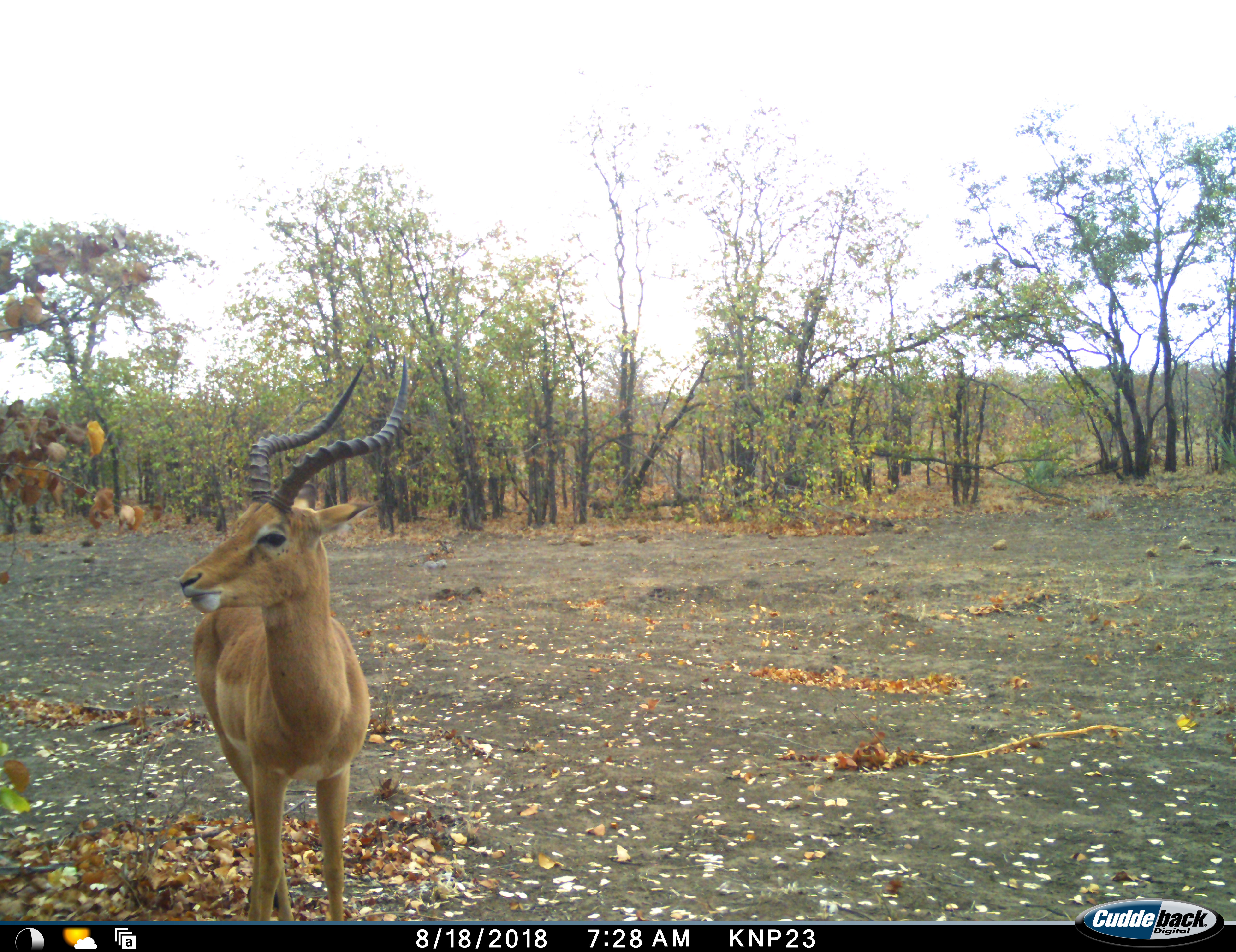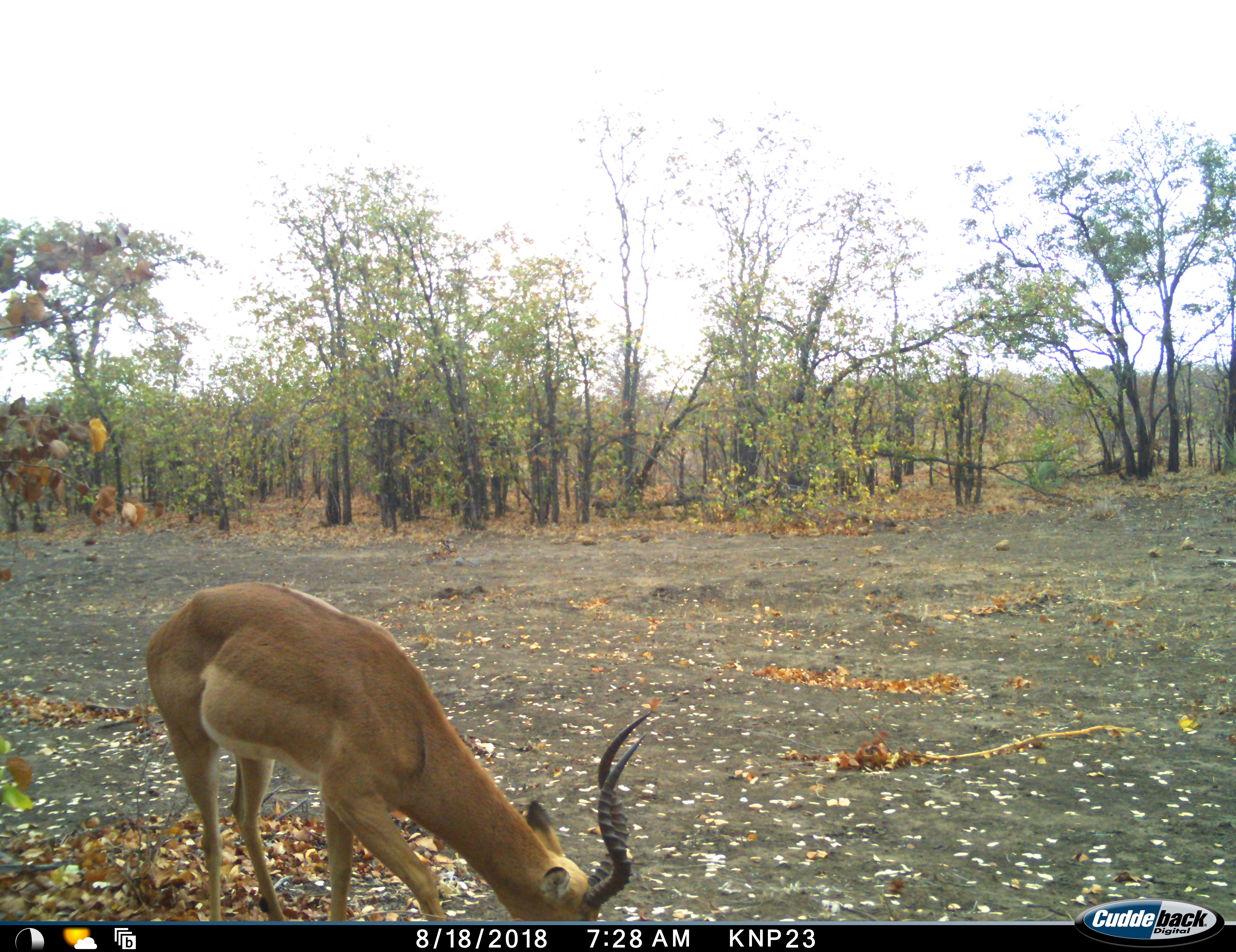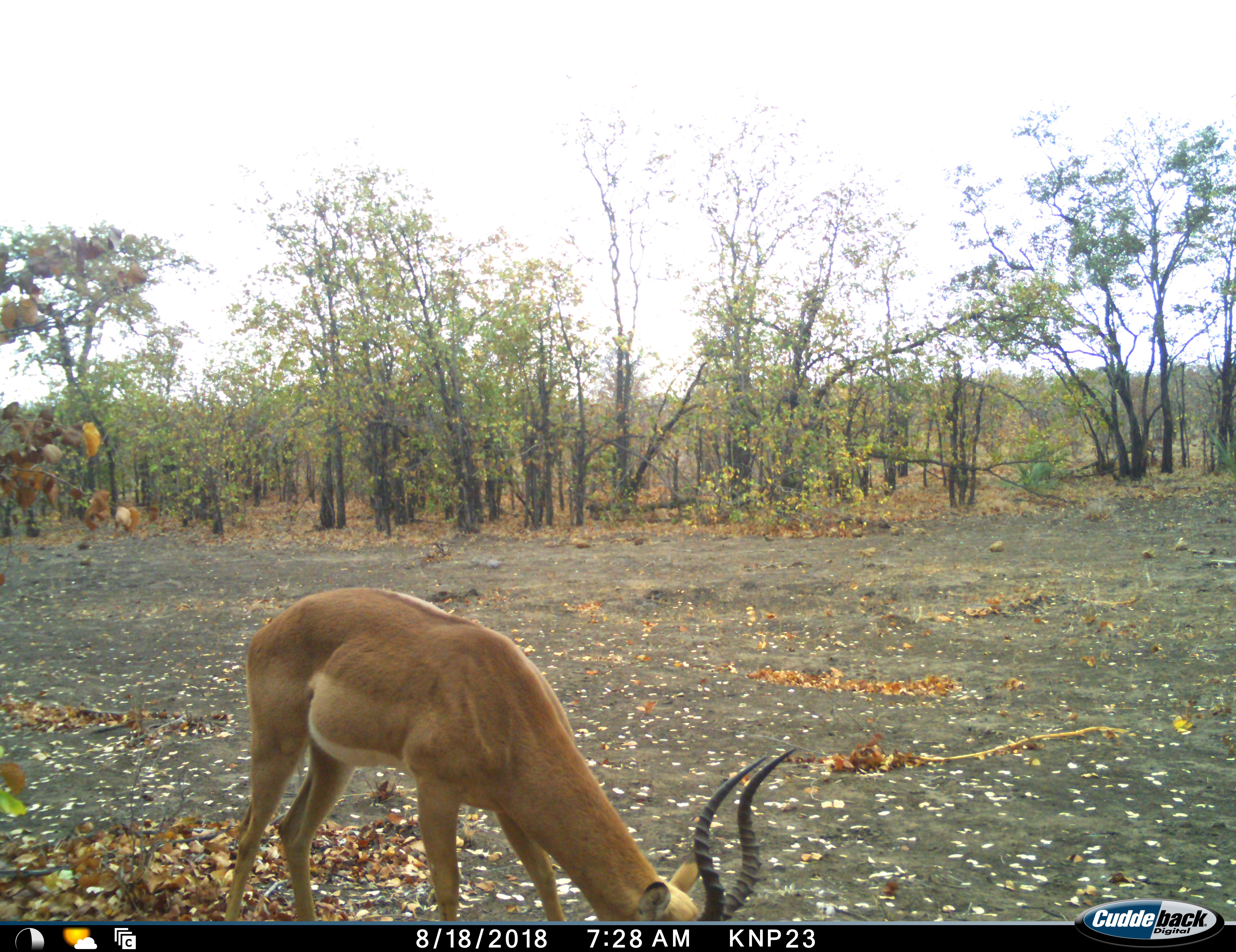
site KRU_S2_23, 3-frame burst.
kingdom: Animalia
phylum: Chordata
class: Mammalia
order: Artiodactyla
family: Bovidae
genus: Aepyceros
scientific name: Aepyceros melampus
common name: impala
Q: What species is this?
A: Impala (Aepyceros melampus).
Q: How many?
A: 1.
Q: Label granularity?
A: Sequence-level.